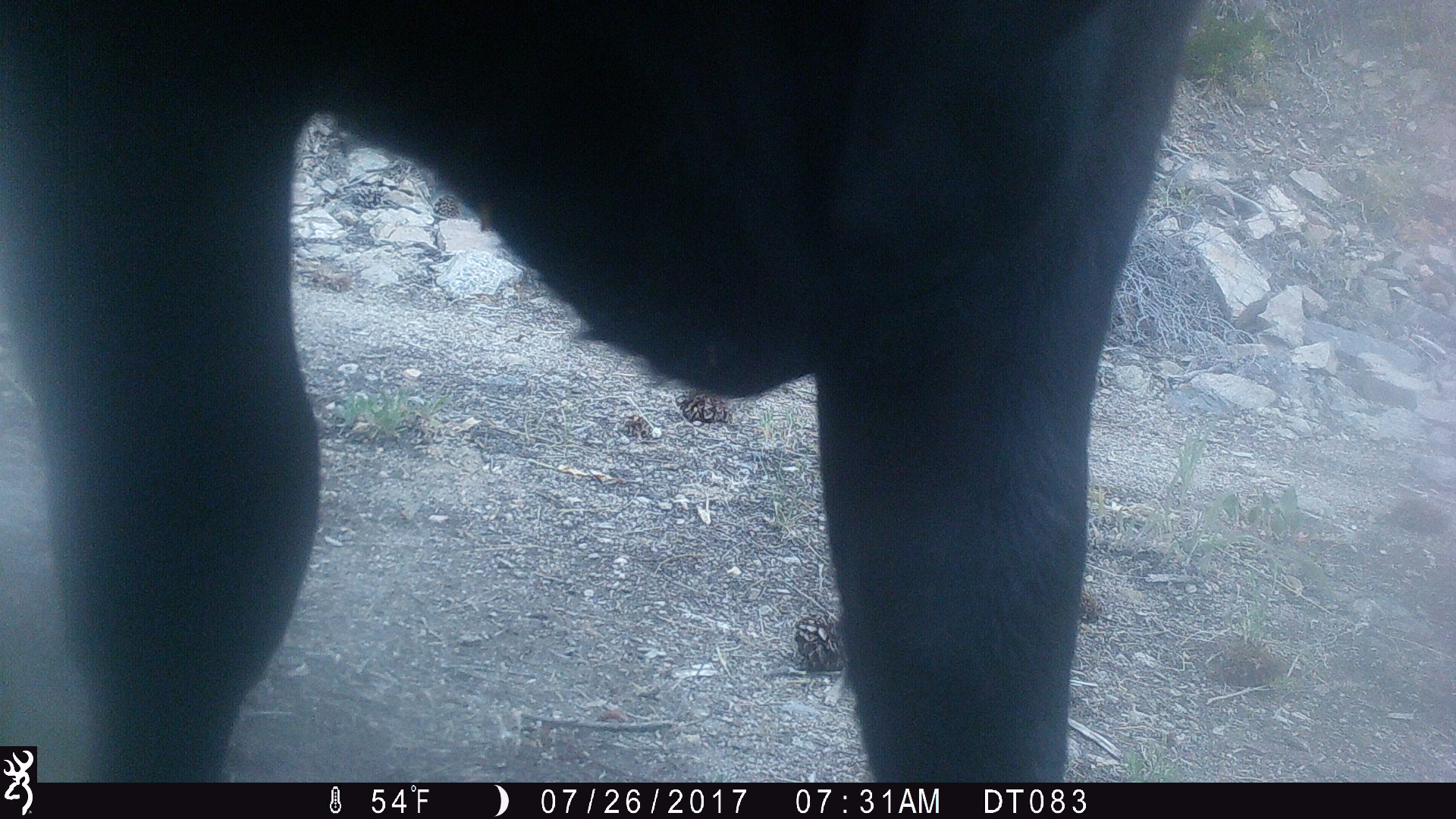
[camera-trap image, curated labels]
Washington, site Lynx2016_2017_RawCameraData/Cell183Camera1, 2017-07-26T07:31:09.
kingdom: Animalia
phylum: Chordata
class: Mammalia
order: Artiodactyla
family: Bovidae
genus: Bos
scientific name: Bos taurus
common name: domestic cattle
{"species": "domestic cattle (Bos taurus)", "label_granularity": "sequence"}